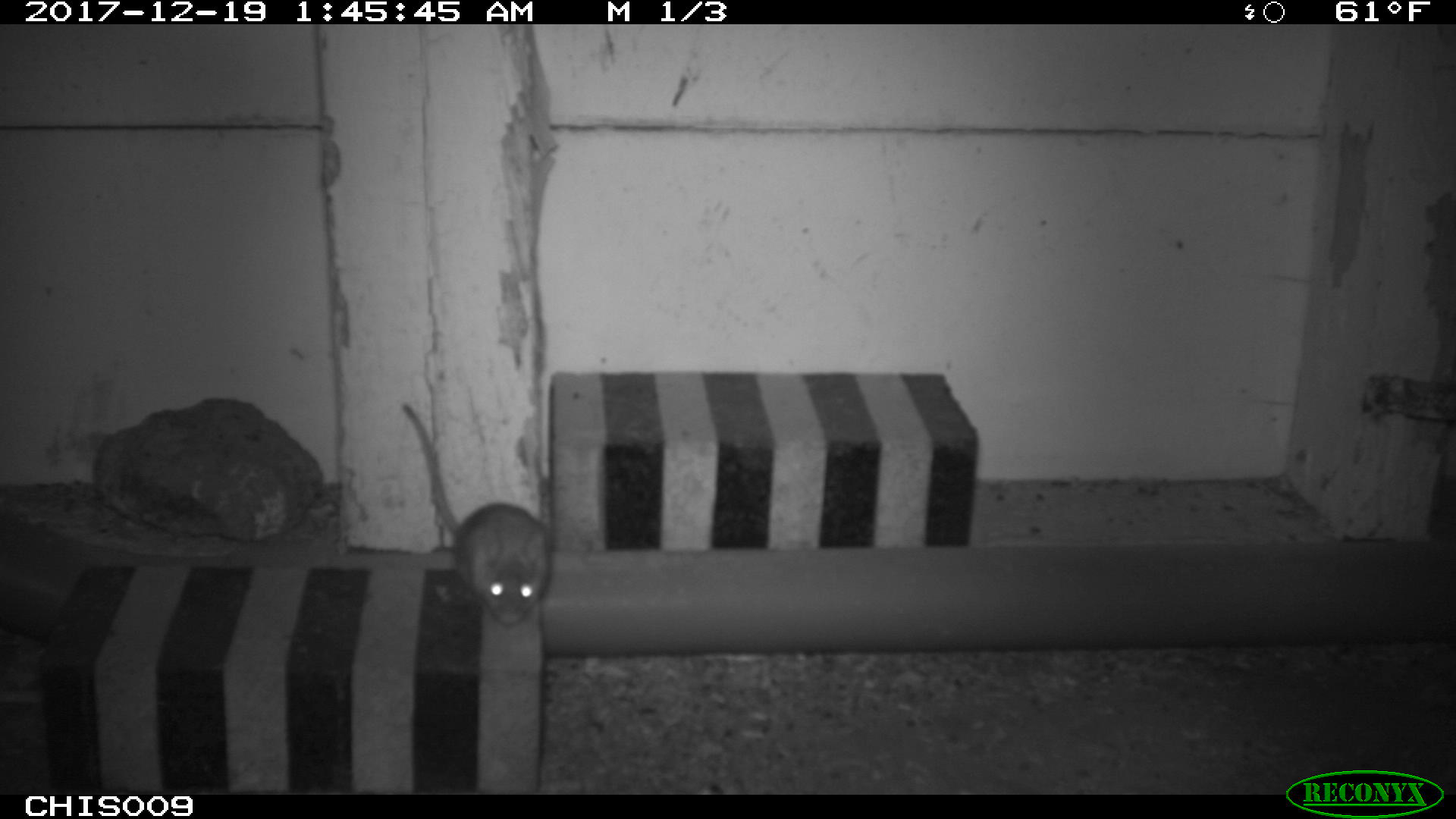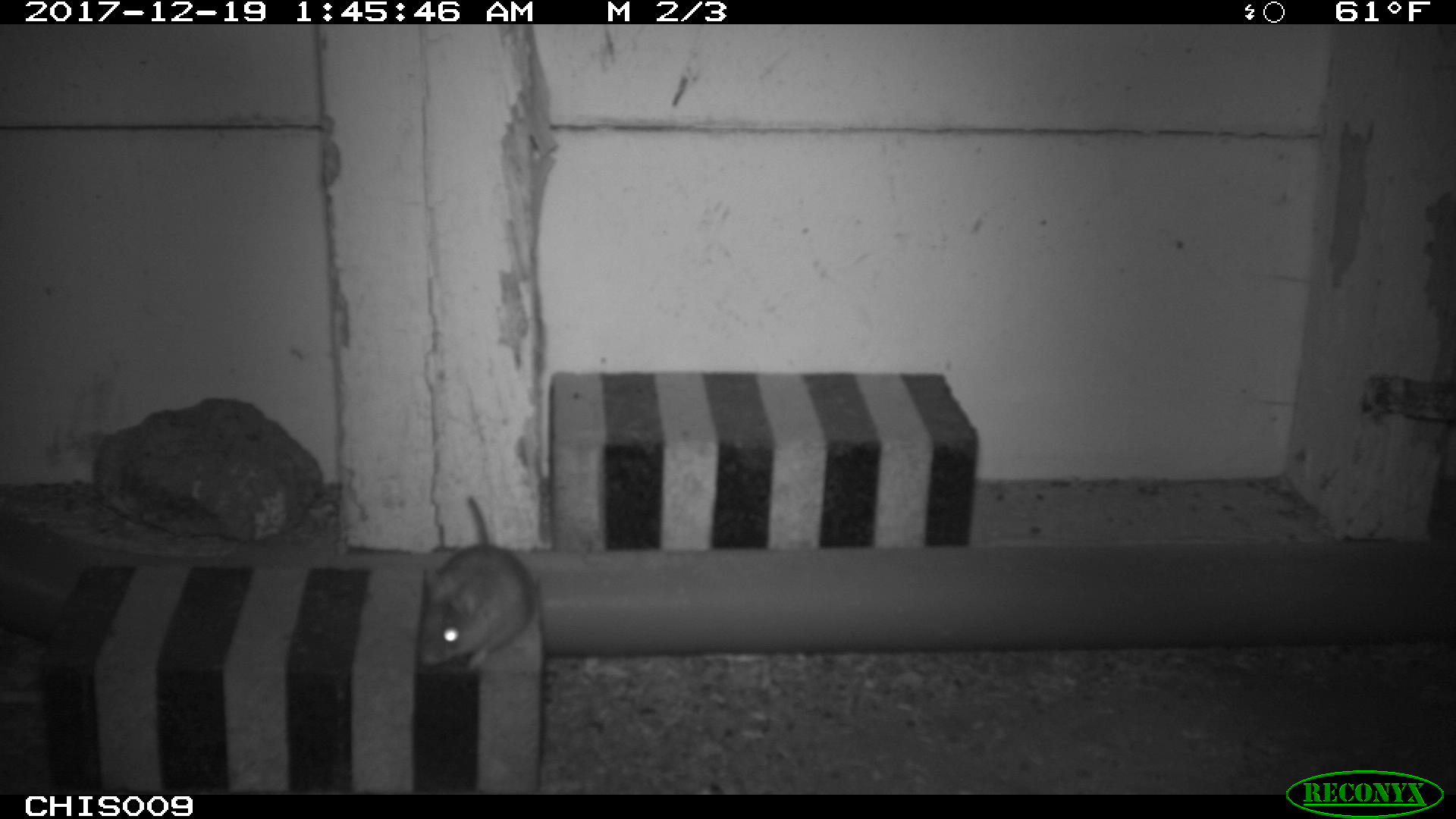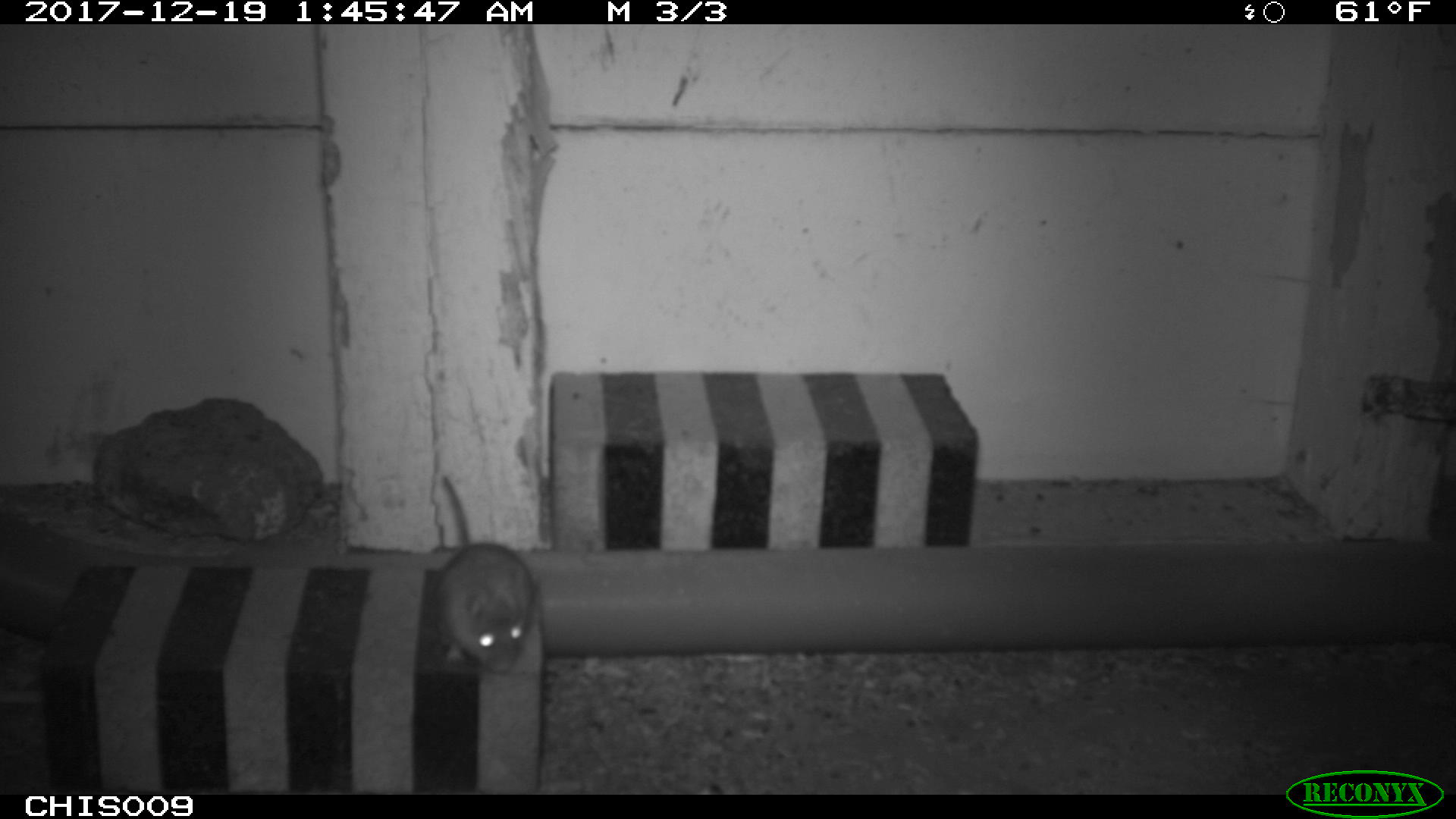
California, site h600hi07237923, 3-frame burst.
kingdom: Animalia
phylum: Chordata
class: Mammalia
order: Rodentia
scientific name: Rodentia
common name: rodent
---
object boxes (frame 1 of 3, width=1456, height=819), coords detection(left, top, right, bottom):
rodent: detection(401, 403, 550, 626)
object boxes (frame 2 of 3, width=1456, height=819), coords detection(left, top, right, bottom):
rodent: detection(419, 496, 536, 670)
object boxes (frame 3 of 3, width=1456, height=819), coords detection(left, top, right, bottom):
rodent: detection(433, 475, 534, 674)